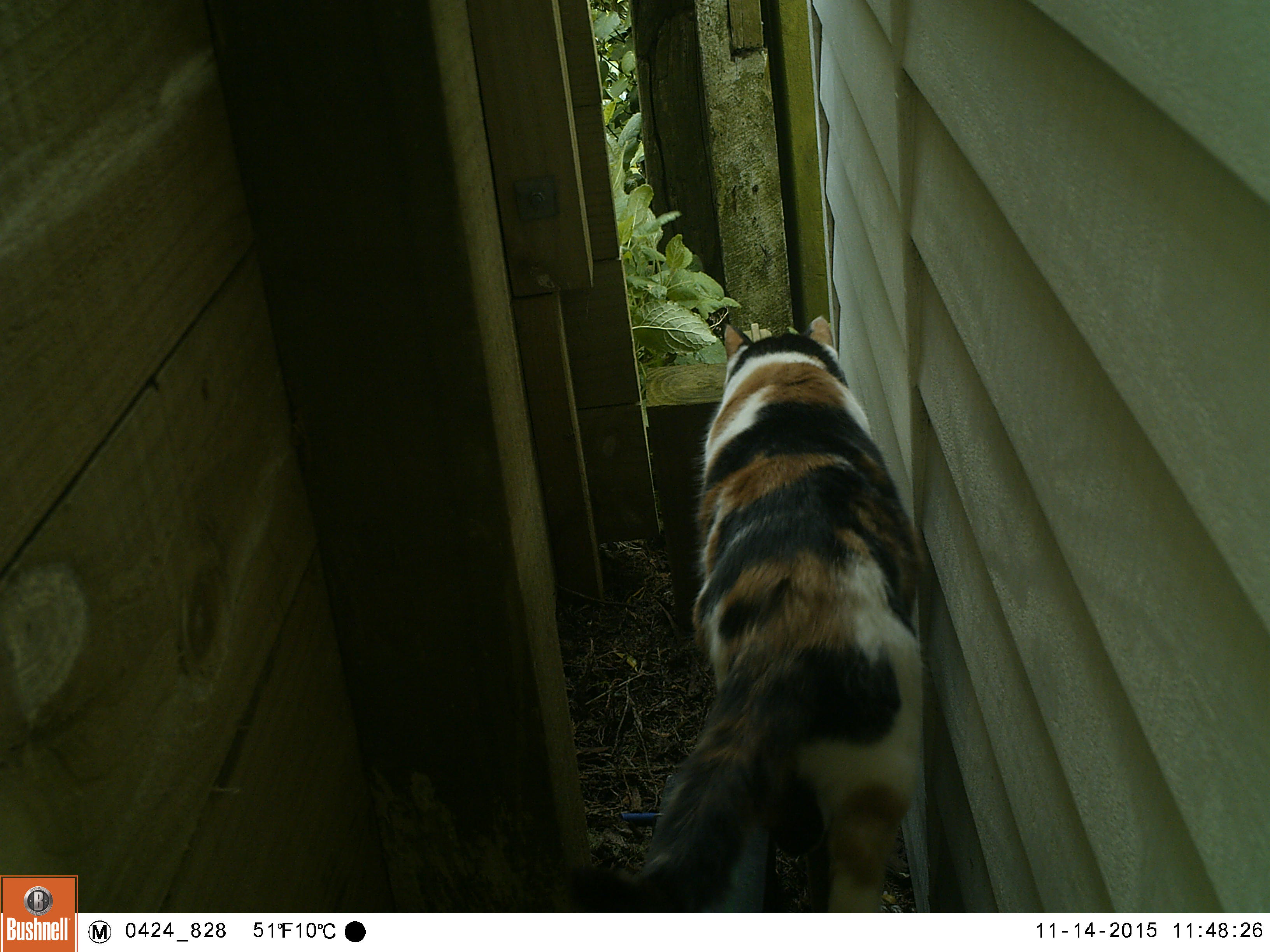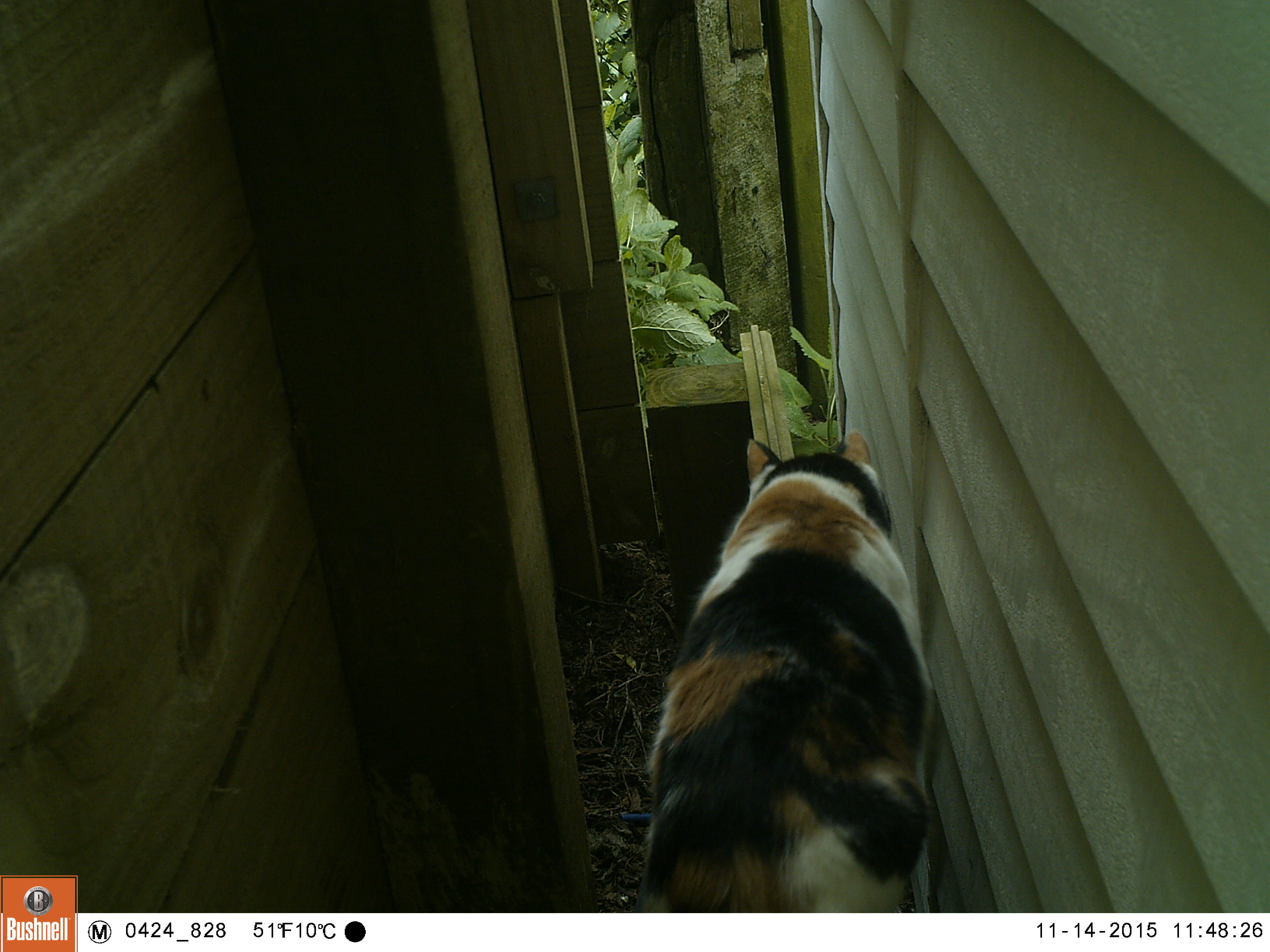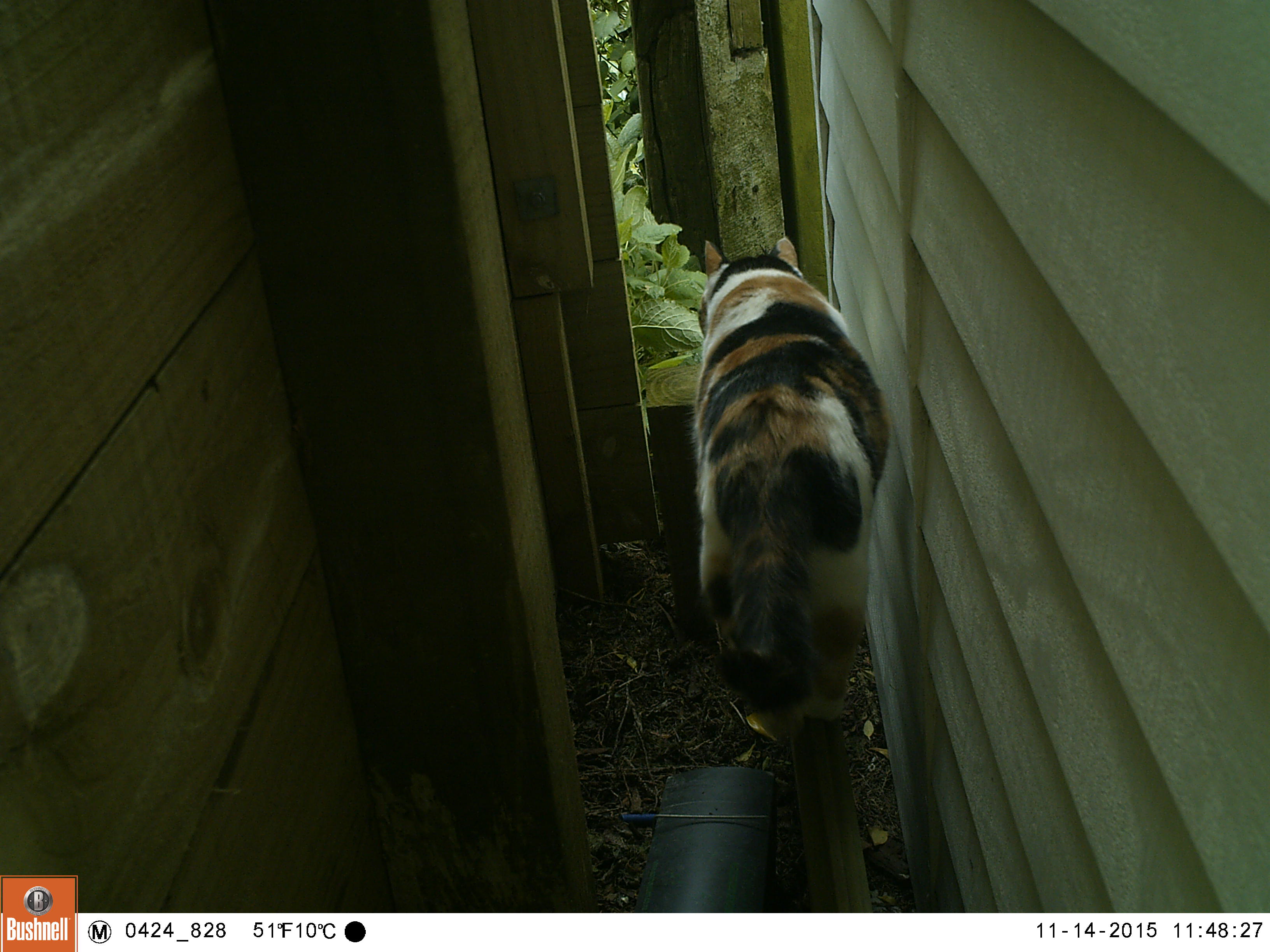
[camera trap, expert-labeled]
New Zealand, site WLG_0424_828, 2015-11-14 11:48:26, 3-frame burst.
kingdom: Animalia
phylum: Chordata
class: Mammalia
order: Carnivora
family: Felidae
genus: Felis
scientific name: Felis catus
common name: domestic cat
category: cat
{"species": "cat (domestic cat) (Felis catus)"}